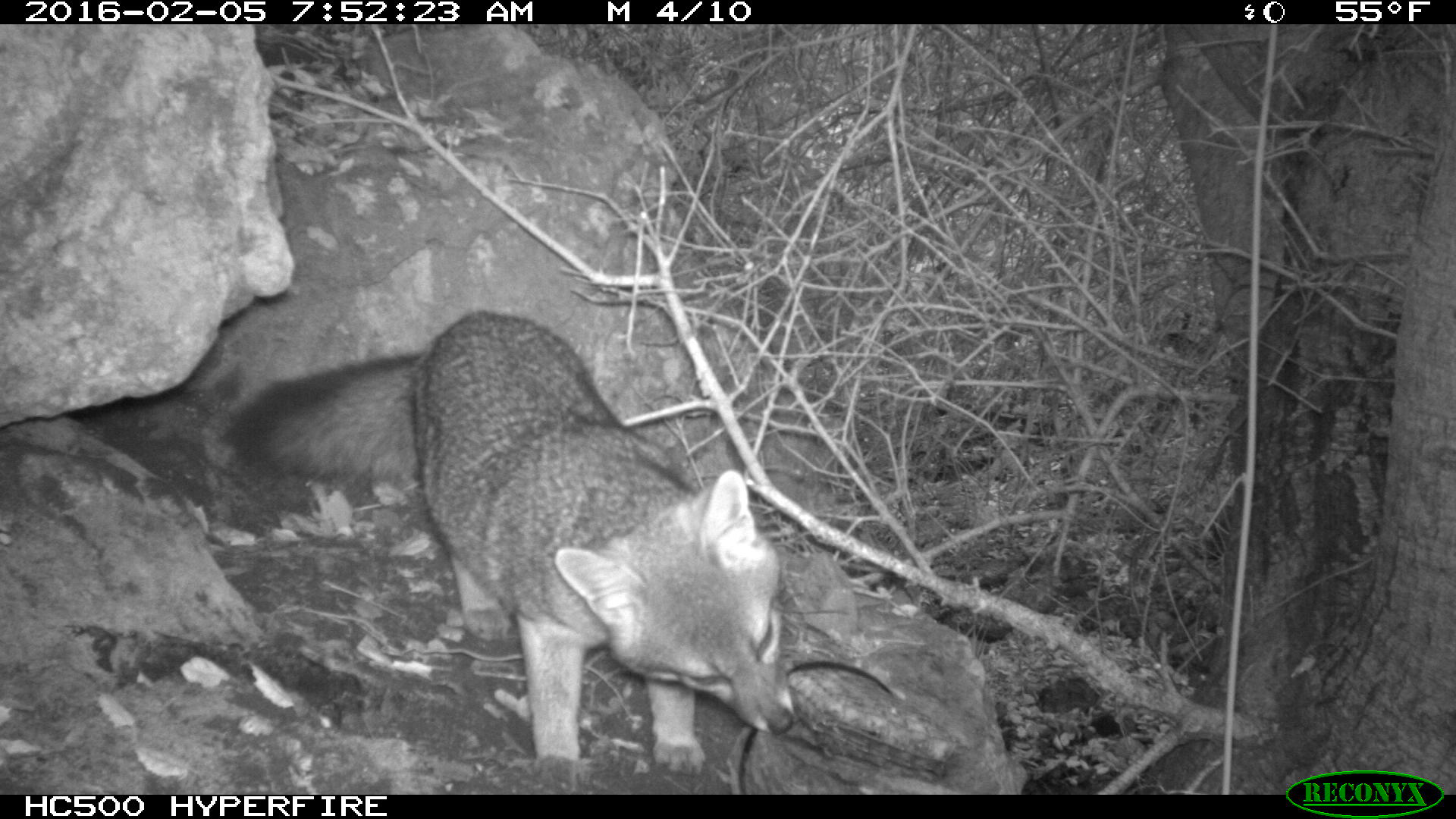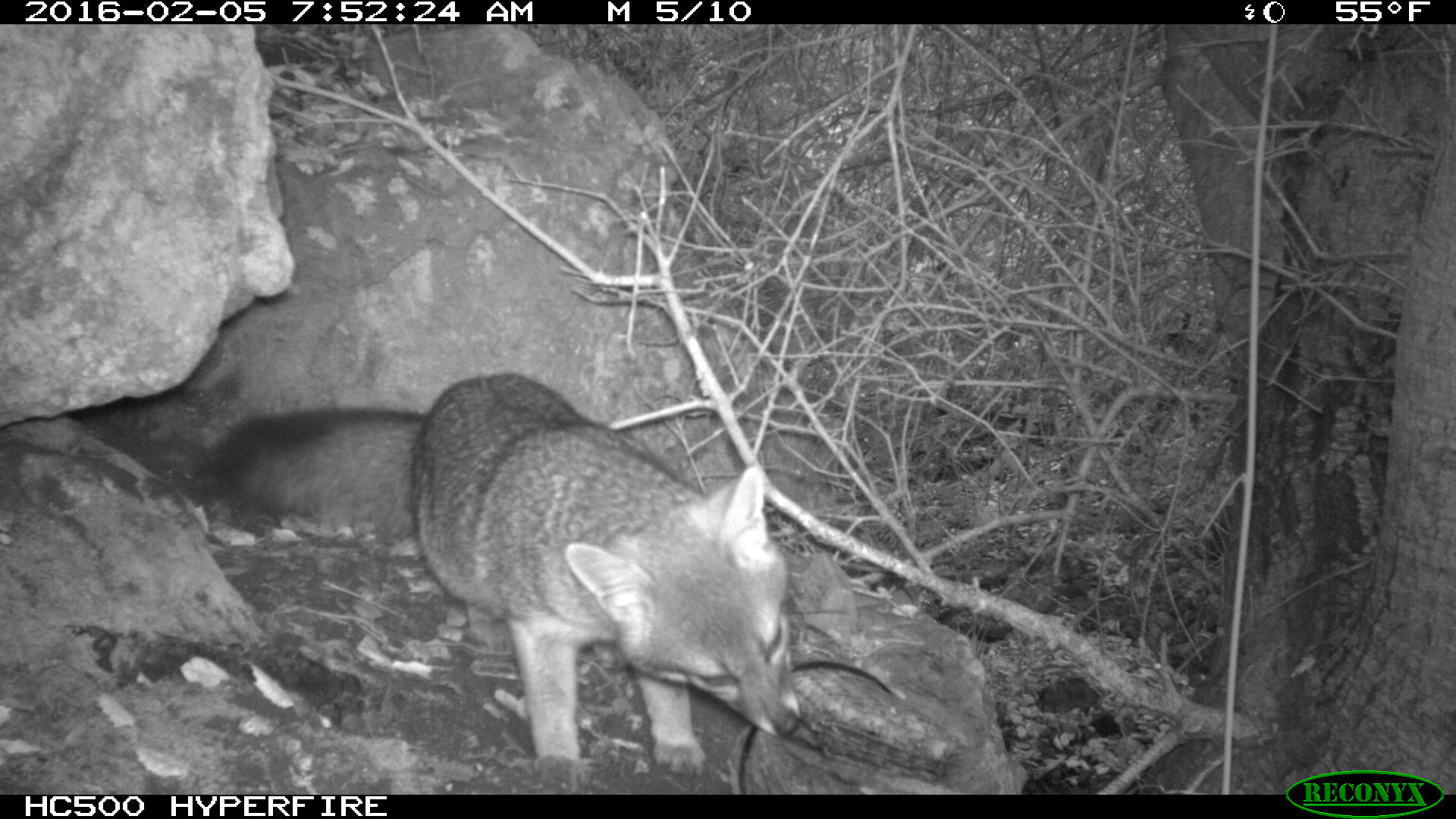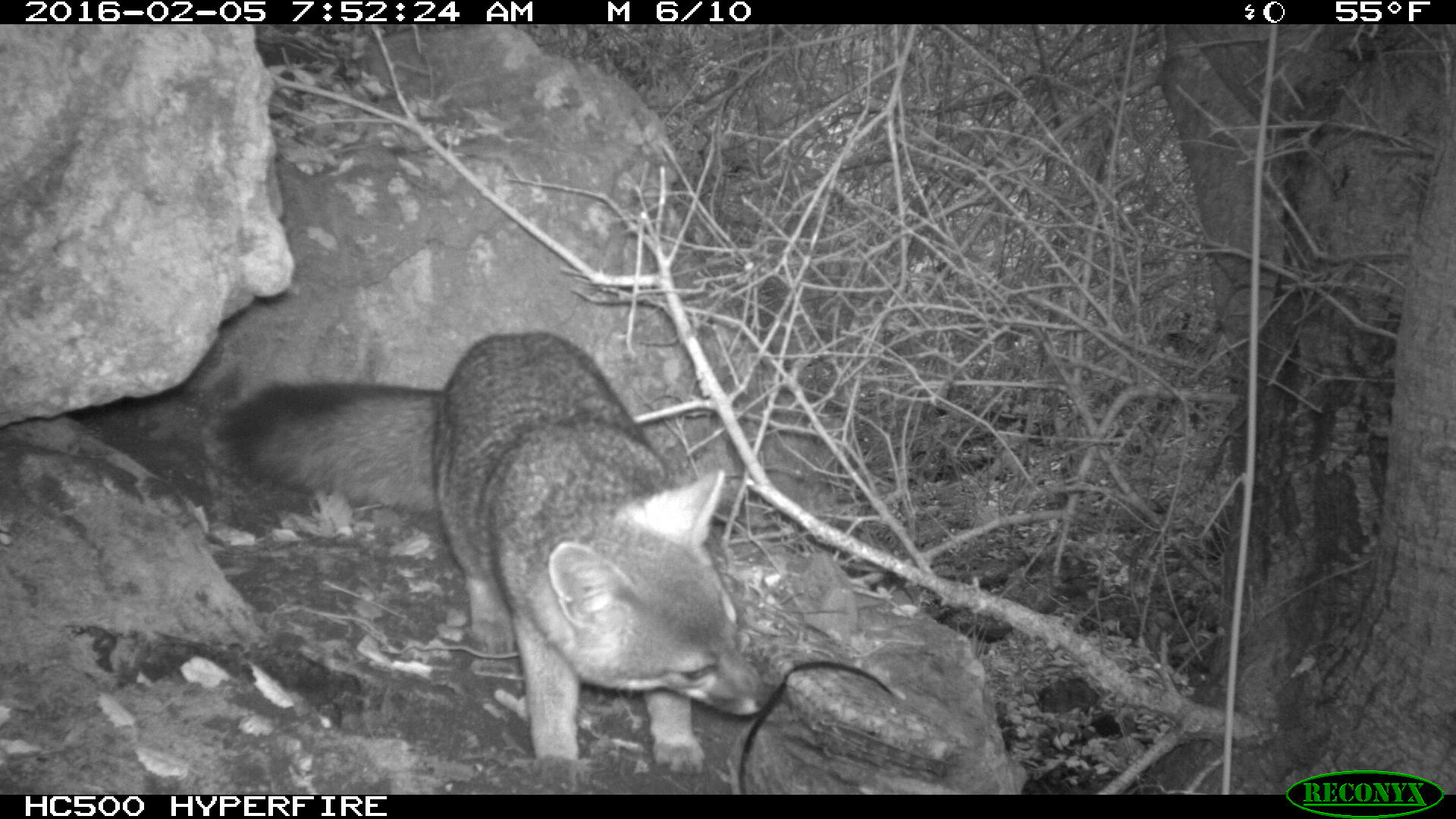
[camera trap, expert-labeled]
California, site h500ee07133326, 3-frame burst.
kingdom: Animalia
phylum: Chordata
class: Mammalia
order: Carnivora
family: Canidae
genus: Urocyon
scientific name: Urocyon littoralis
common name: island fox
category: fox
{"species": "fox (island fox) (Urocyon littoralis)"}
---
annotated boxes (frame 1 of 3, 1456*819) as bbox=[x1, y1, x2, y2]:
fox: bbox=[218, 311, 793, 792]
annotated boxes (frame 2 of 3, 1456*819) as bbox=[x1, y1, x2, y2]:
fox: bbox=[191, 371, 802, 787]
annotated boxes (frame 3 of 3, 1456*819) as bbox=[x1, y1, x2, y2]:
fox: bbox=[218, 329, 767, 789]